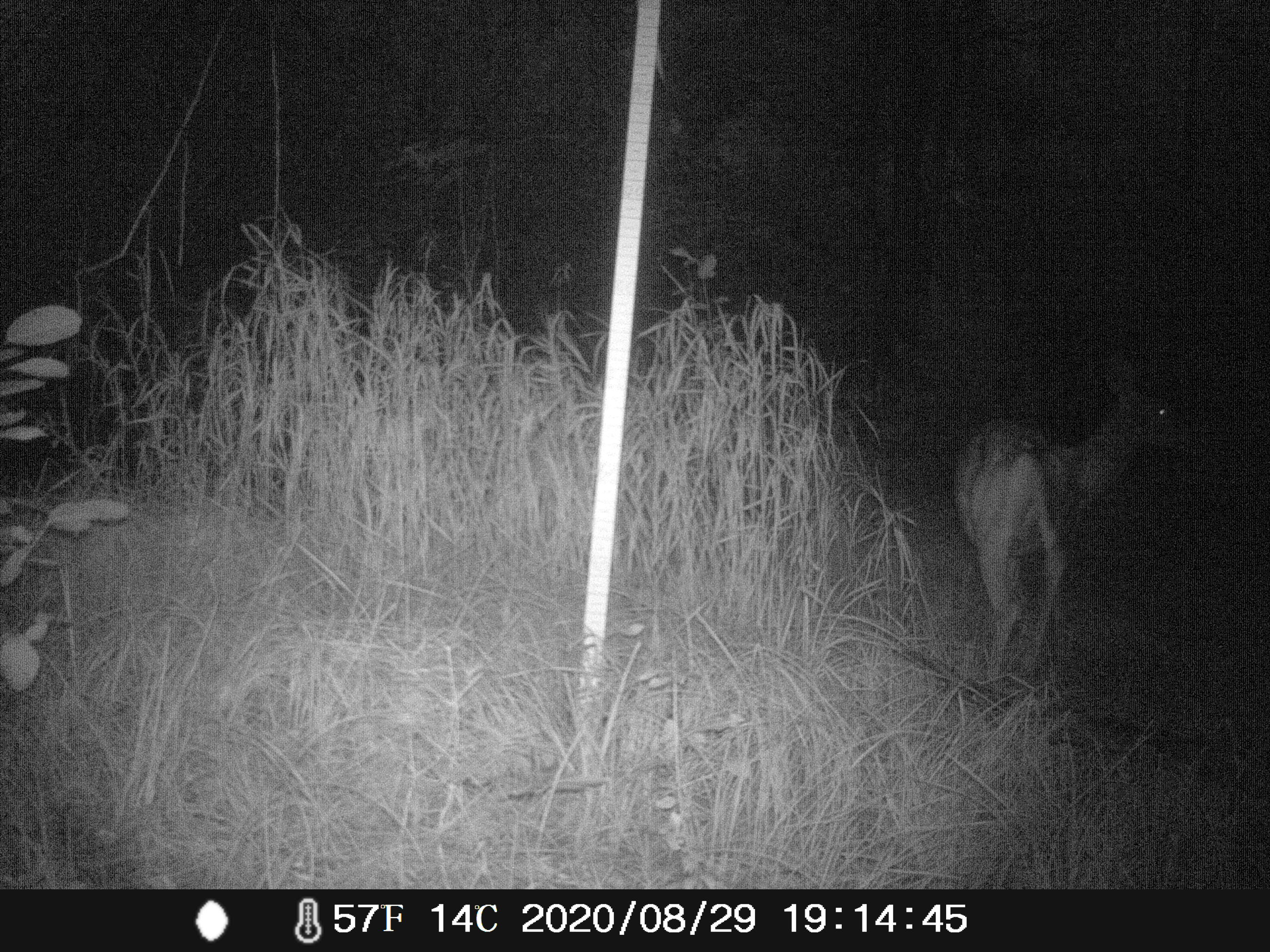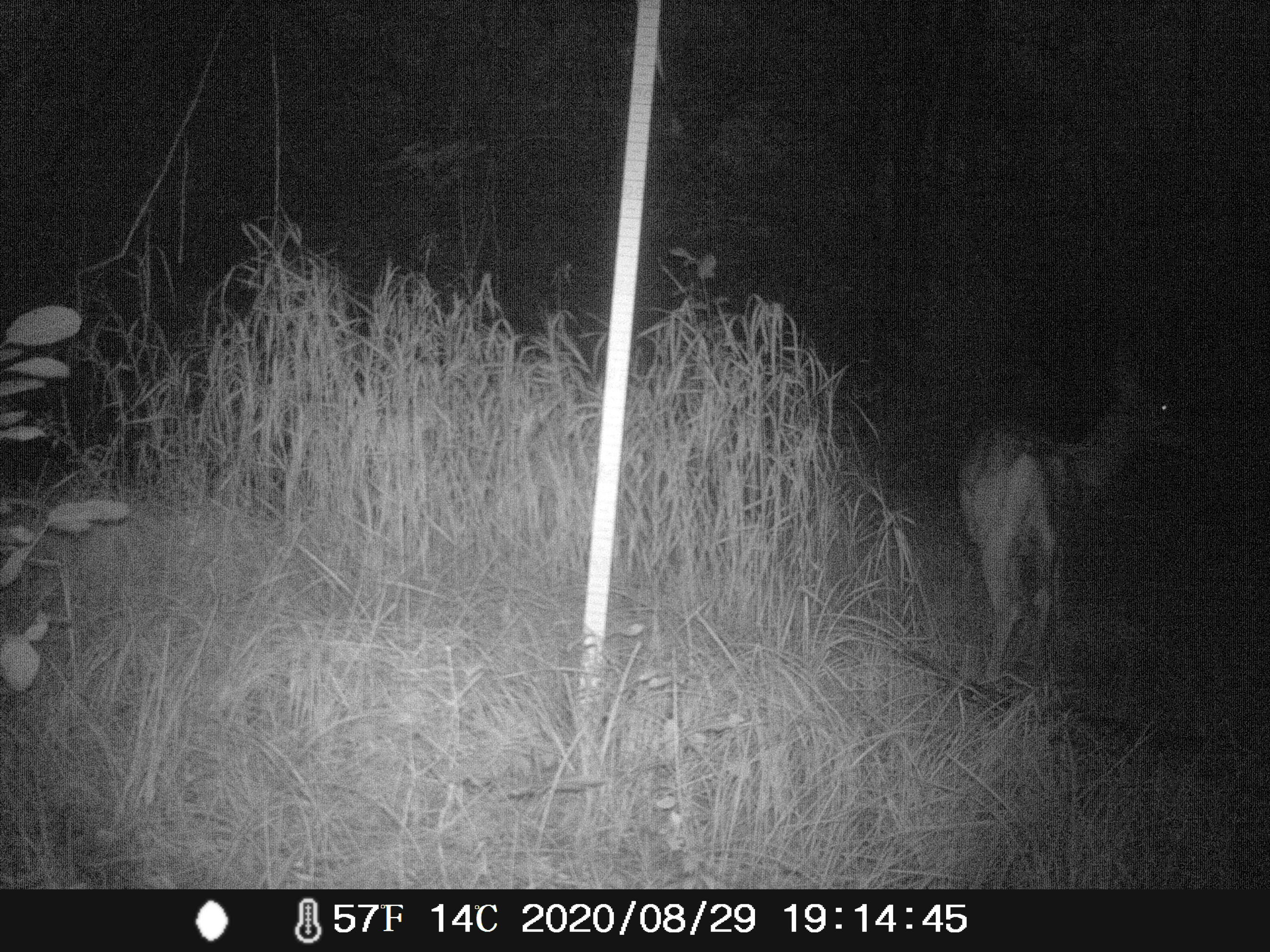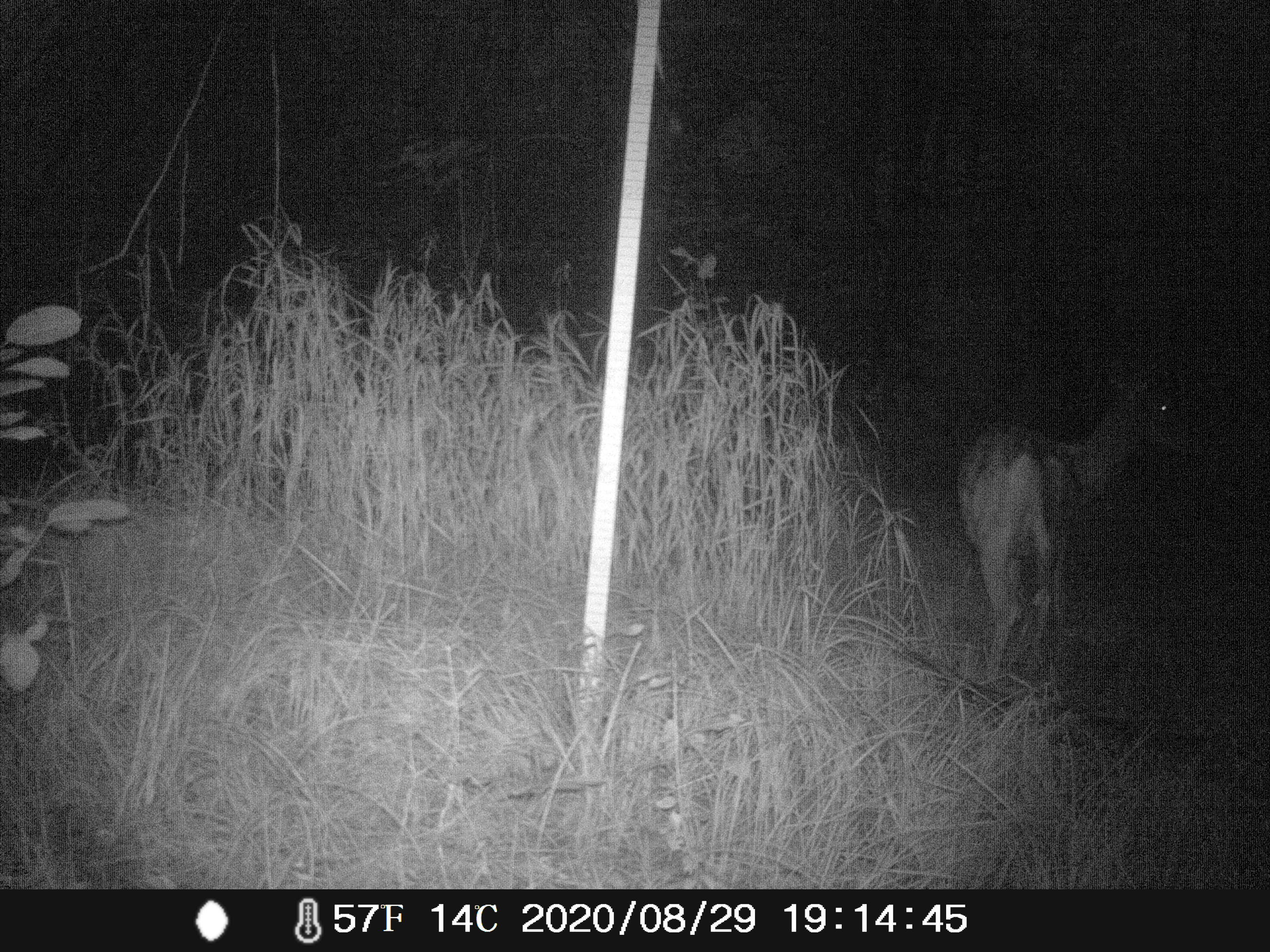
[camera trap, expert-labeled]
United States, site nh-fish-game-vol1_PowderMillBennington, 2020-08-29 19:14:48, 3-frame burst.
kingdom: Animalia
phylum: Chordata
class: Mammalia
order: Artiodactyla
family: Cervidae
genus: Odocoileus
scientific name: Odocoileus virginianus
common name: white-tailed deer